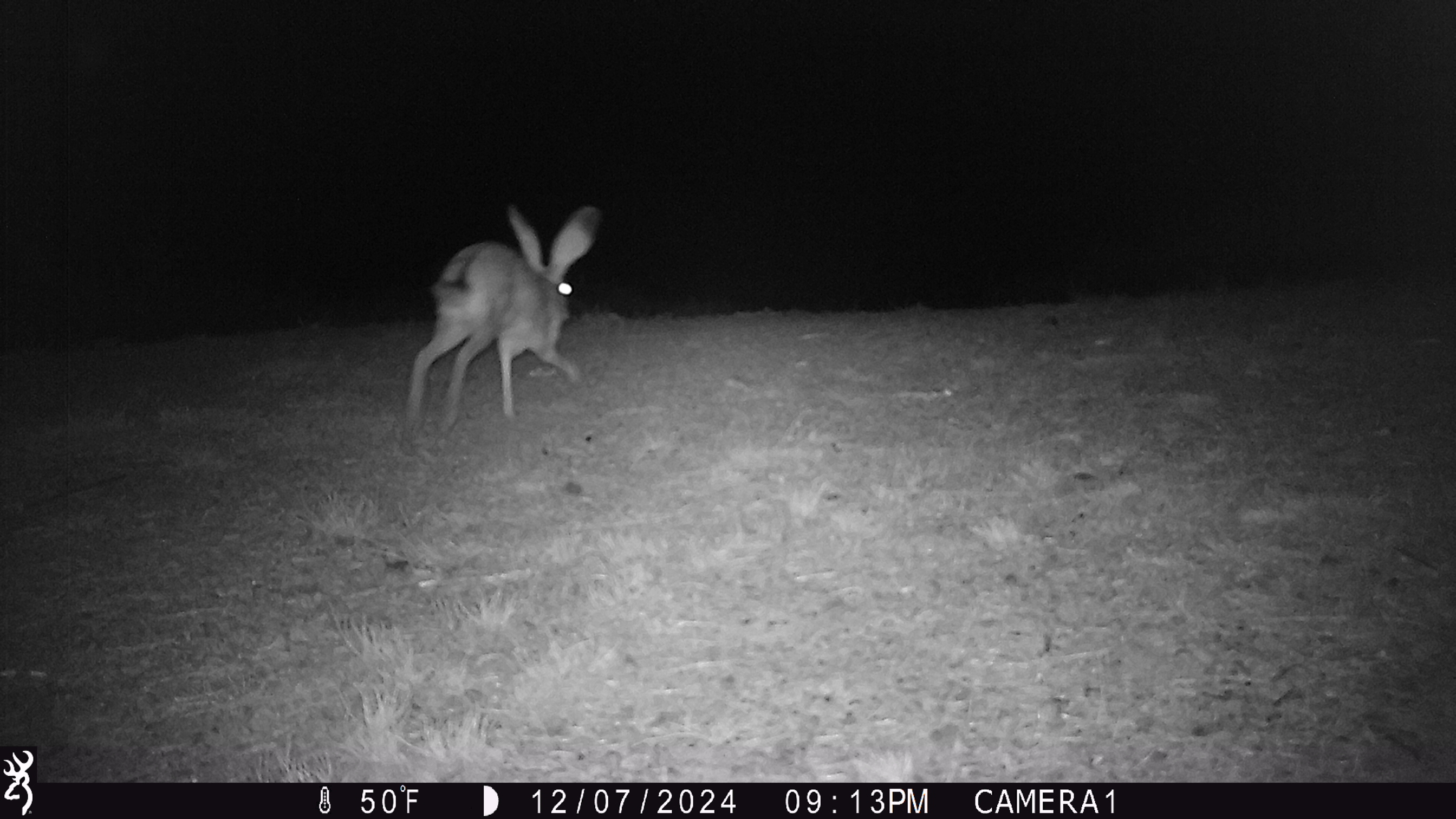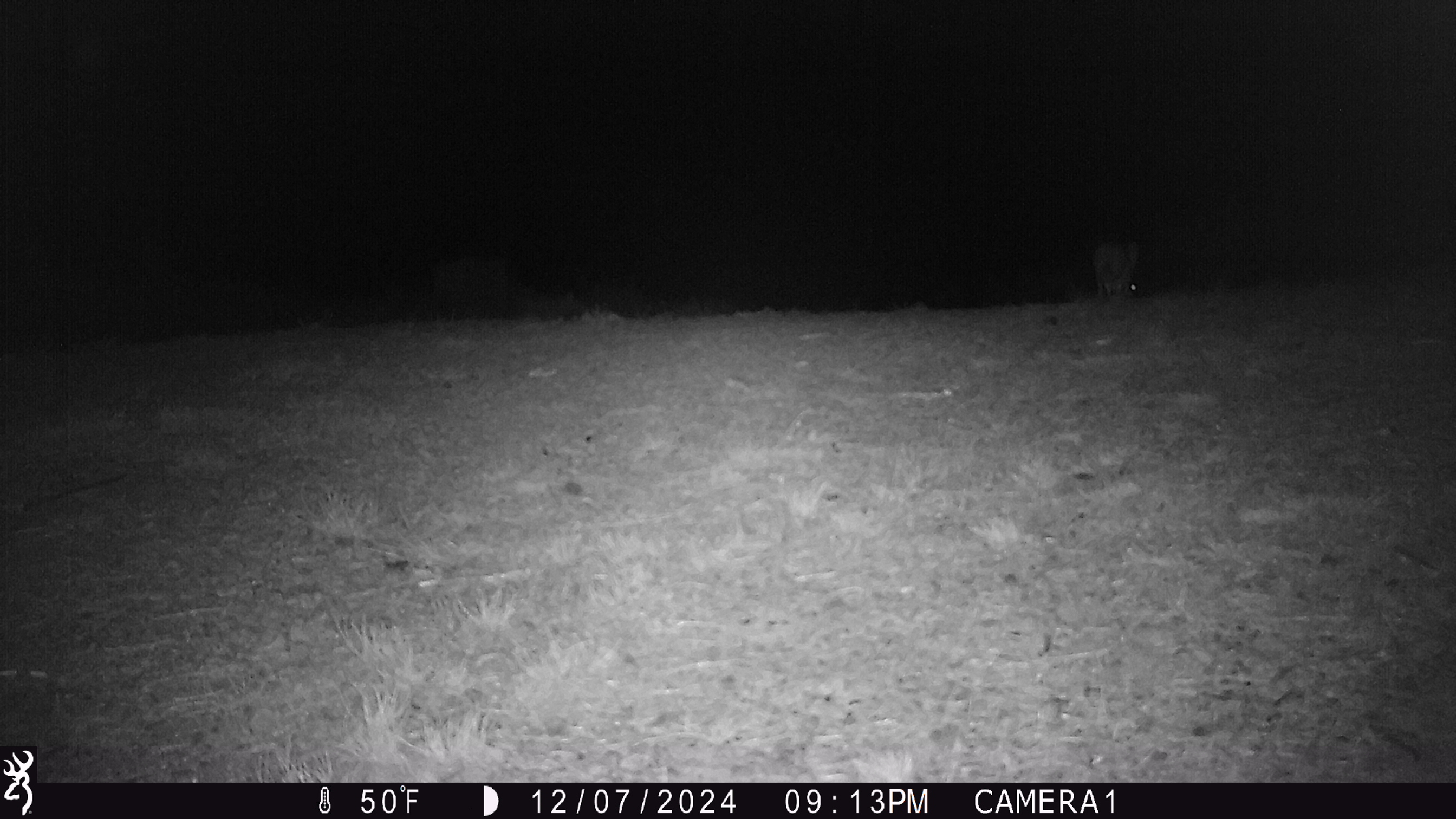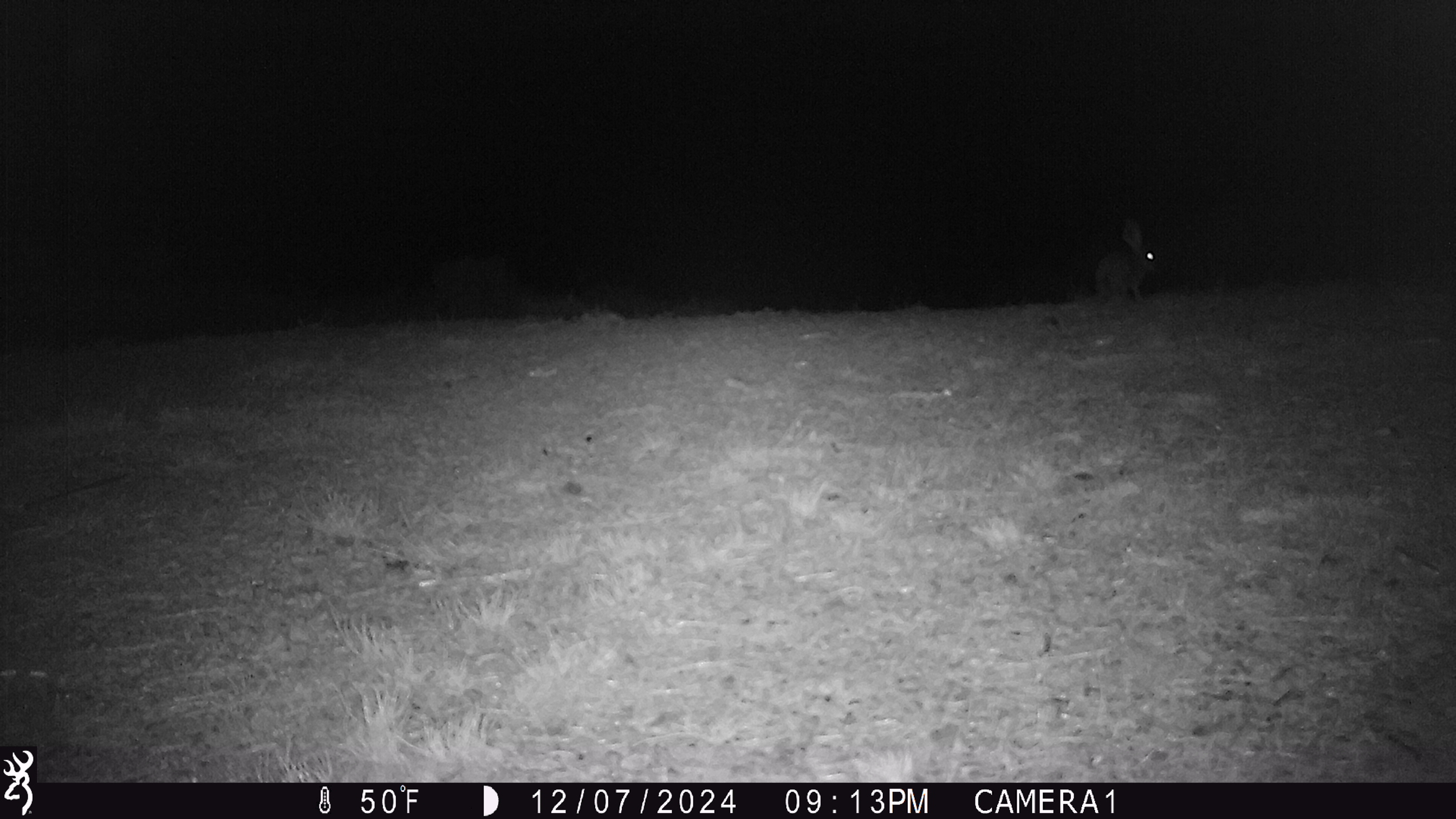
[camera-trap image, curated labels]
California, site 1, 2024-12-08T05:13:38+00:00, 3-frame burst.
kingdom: Animalia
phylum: Chordata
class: Mammalia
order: Lagomorpha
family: Leporidae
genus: Lepus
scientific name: Lepus californicus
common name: black-tailed jackrabbit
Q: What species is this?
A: Black-tailed jackrabbit (Lepus californicus).